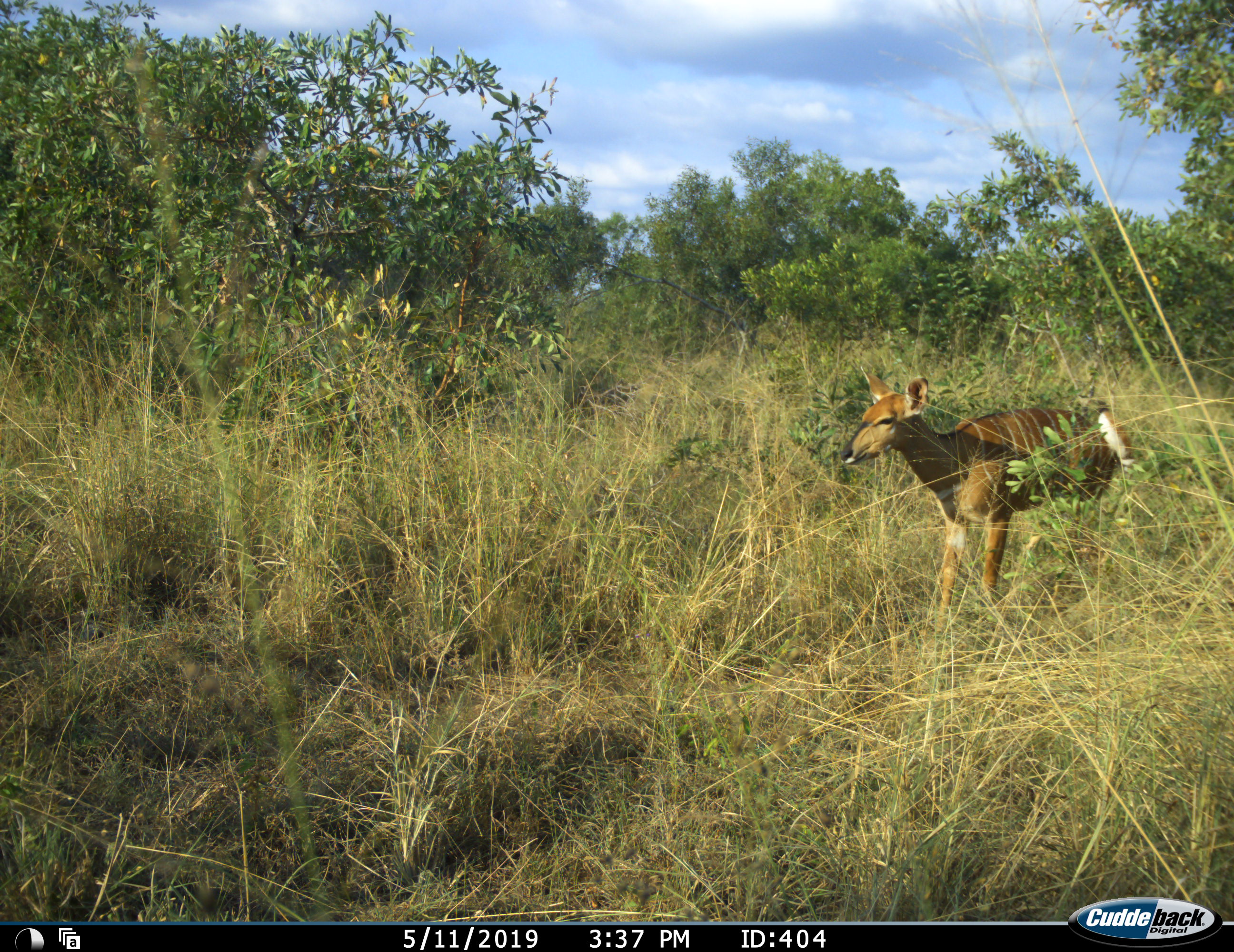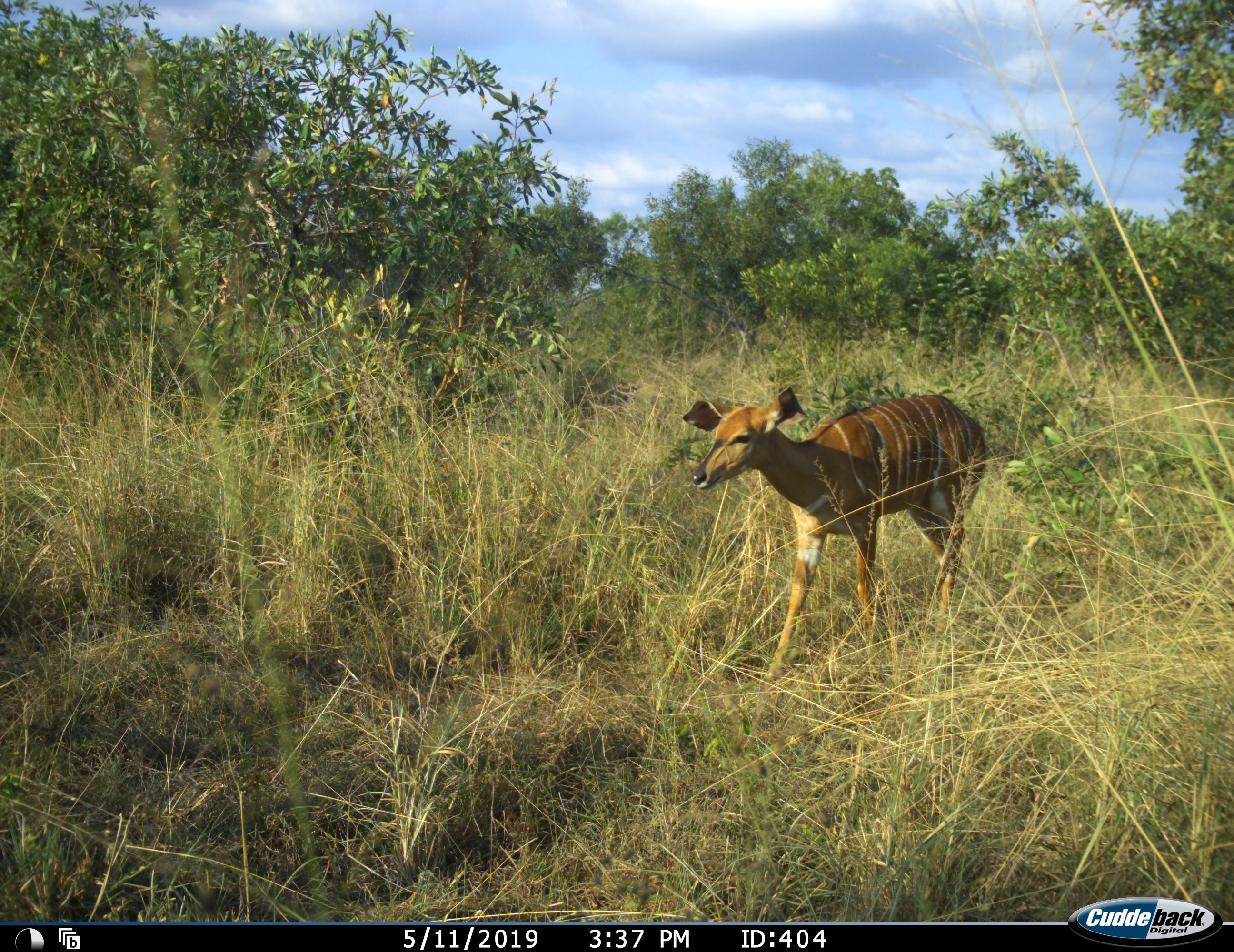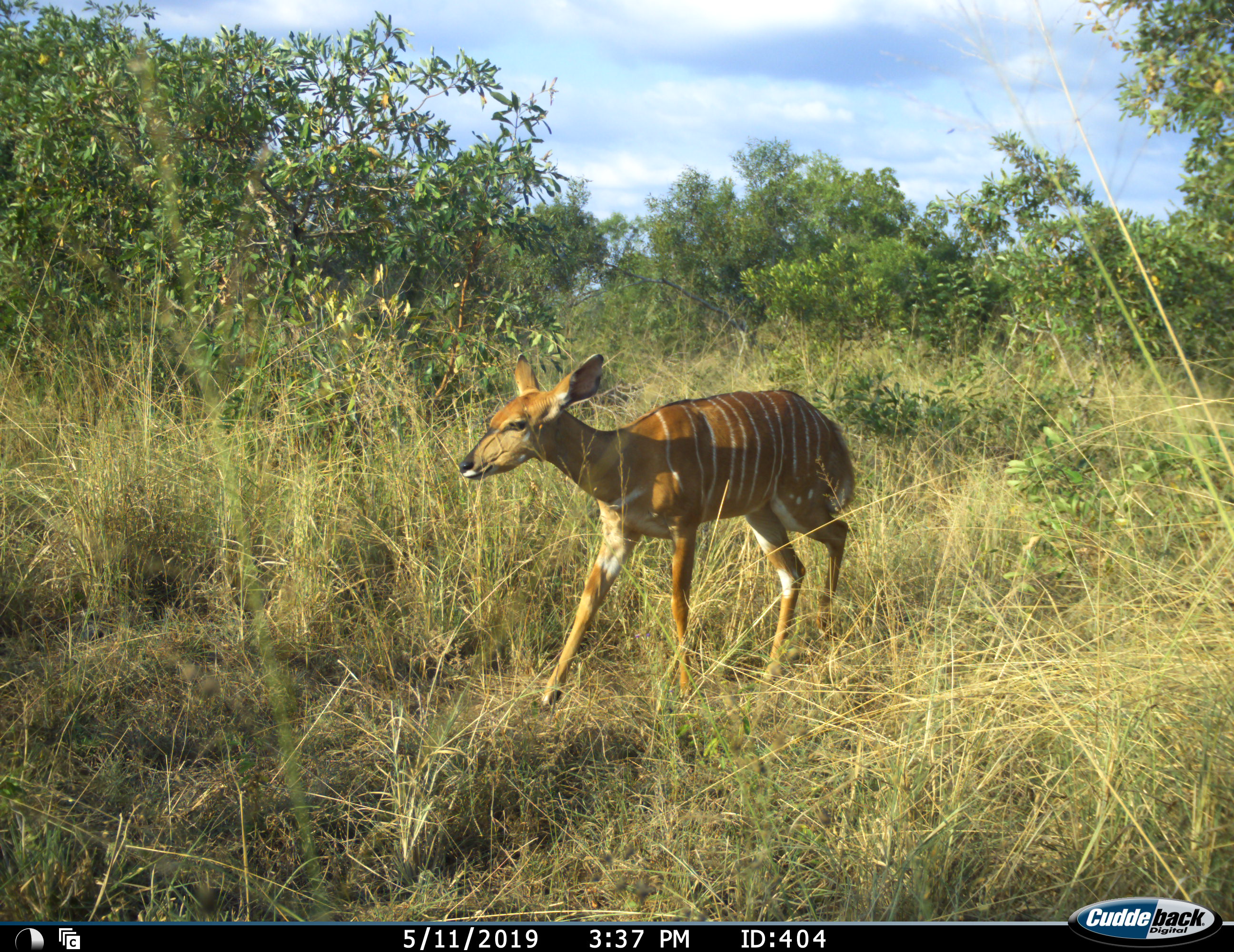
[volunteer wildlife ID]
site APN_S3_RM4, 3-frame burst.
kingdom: Animalia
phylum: Chordata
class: Mammalia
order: Artiodactyla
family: Bovidae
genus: Tragelaphus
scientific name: Tragelaphus angasii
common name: nyala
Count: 1.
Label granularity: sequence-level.